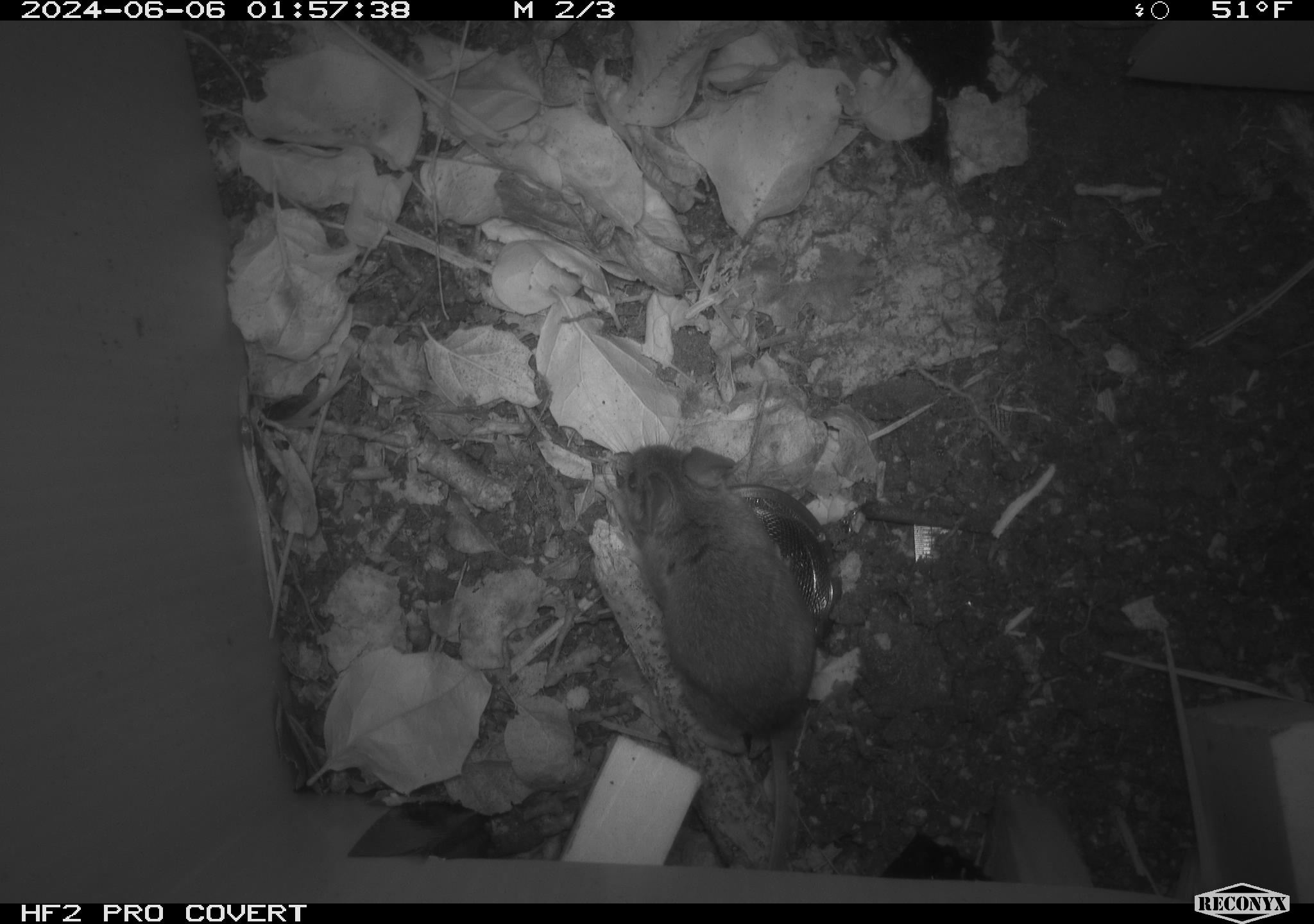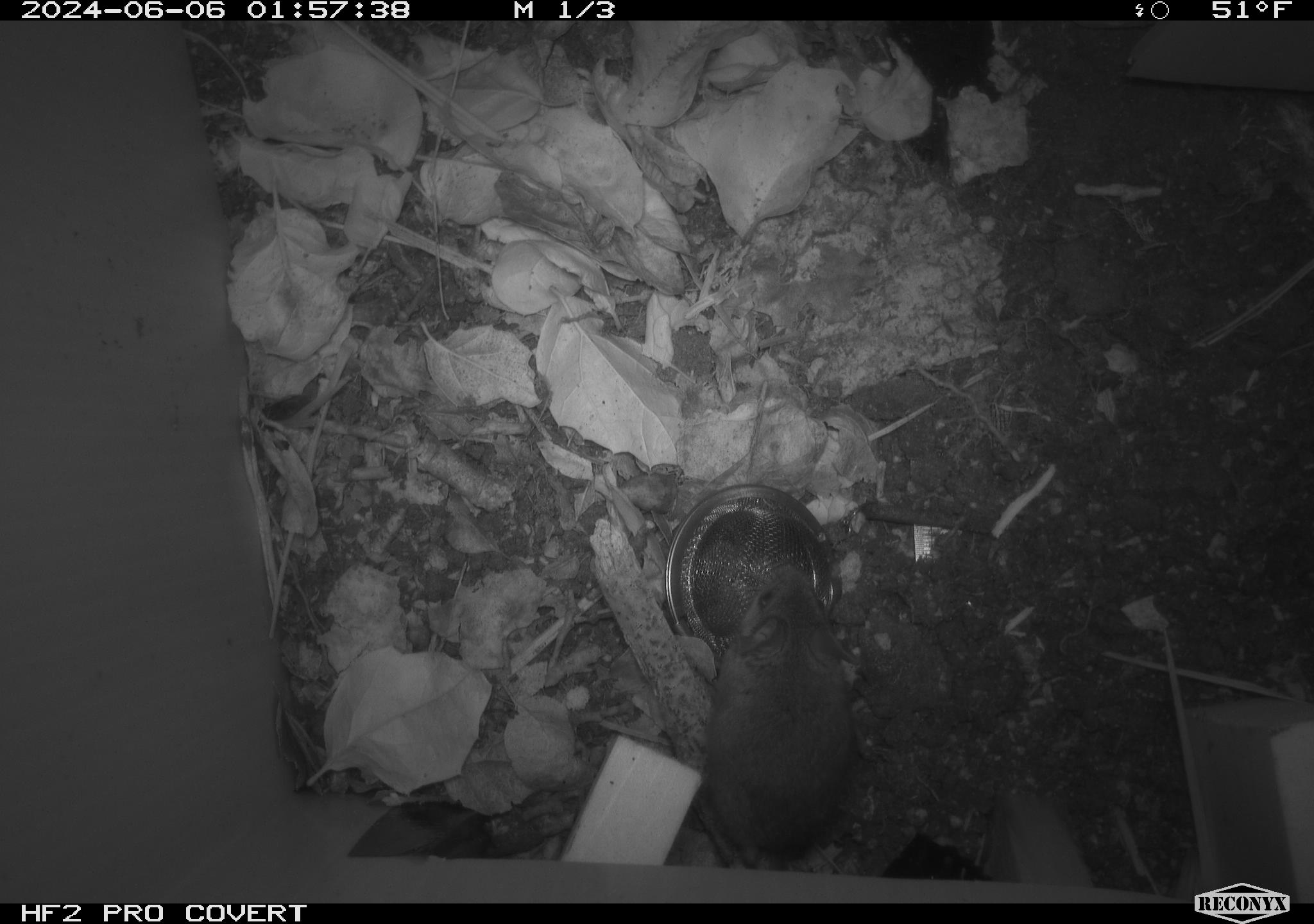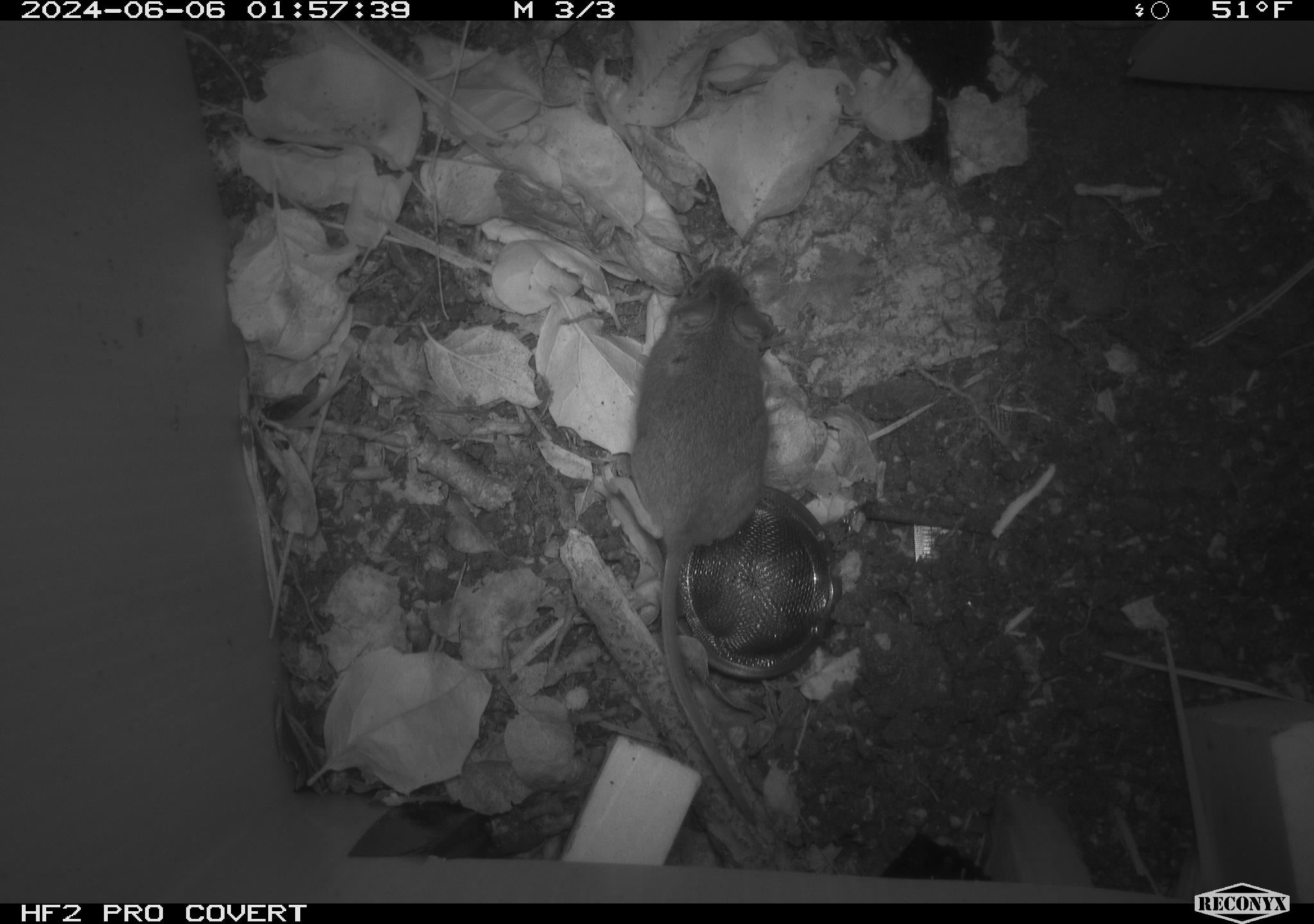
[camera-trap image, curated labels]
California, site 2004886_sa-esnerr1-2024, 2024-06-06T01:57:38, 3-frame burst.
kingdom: Animalia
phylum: Chordata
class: Mammalia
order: Rodentia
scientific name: Rodentia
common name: rodent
Rodent (Rodentia).